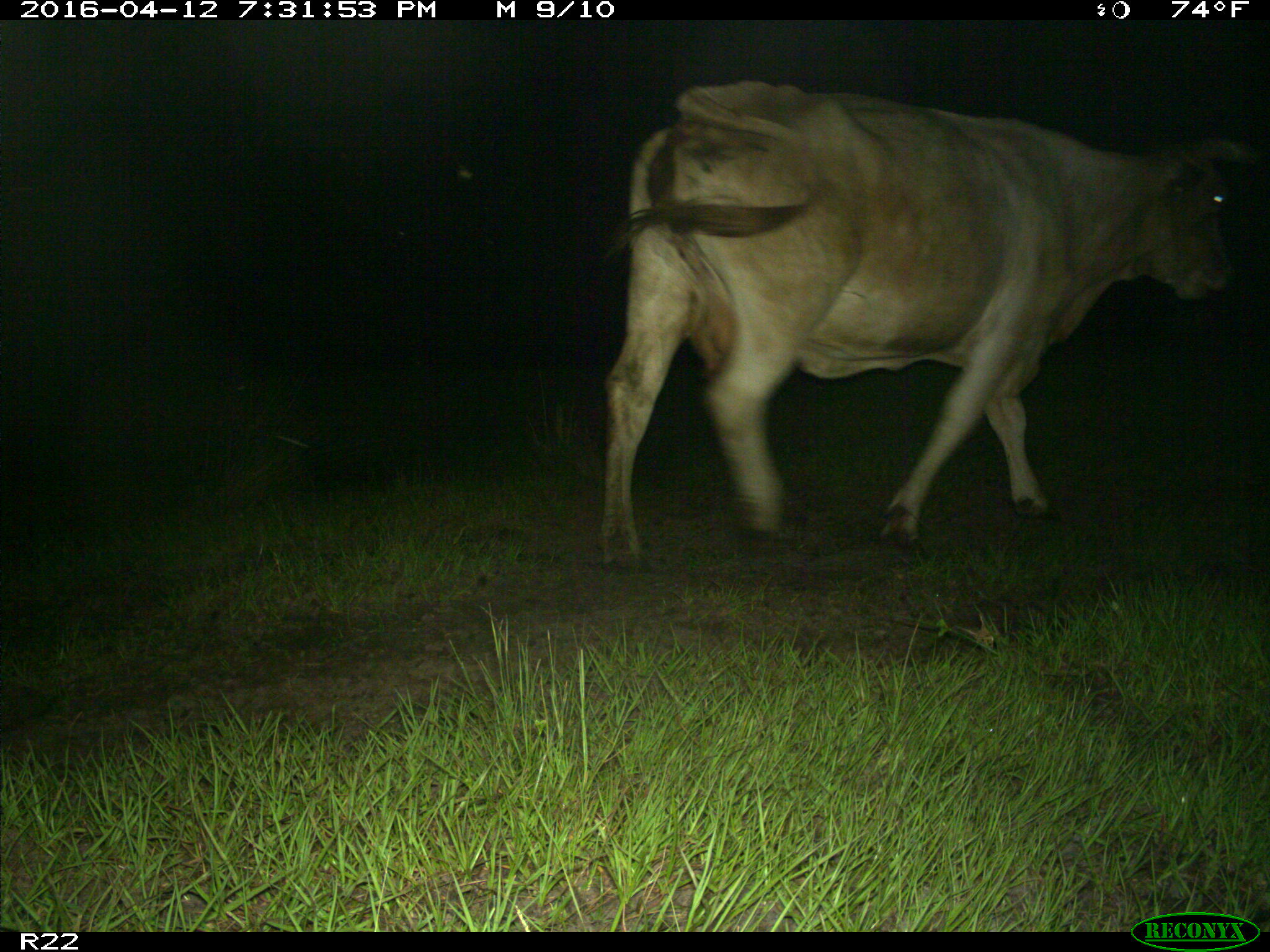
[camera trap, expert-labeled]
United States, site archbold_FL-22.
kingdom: Animalia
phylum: Chordata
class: Mammalia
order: Artiodactyla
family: Bovidae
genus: Bos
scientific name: Bos taurus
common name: domestic cow